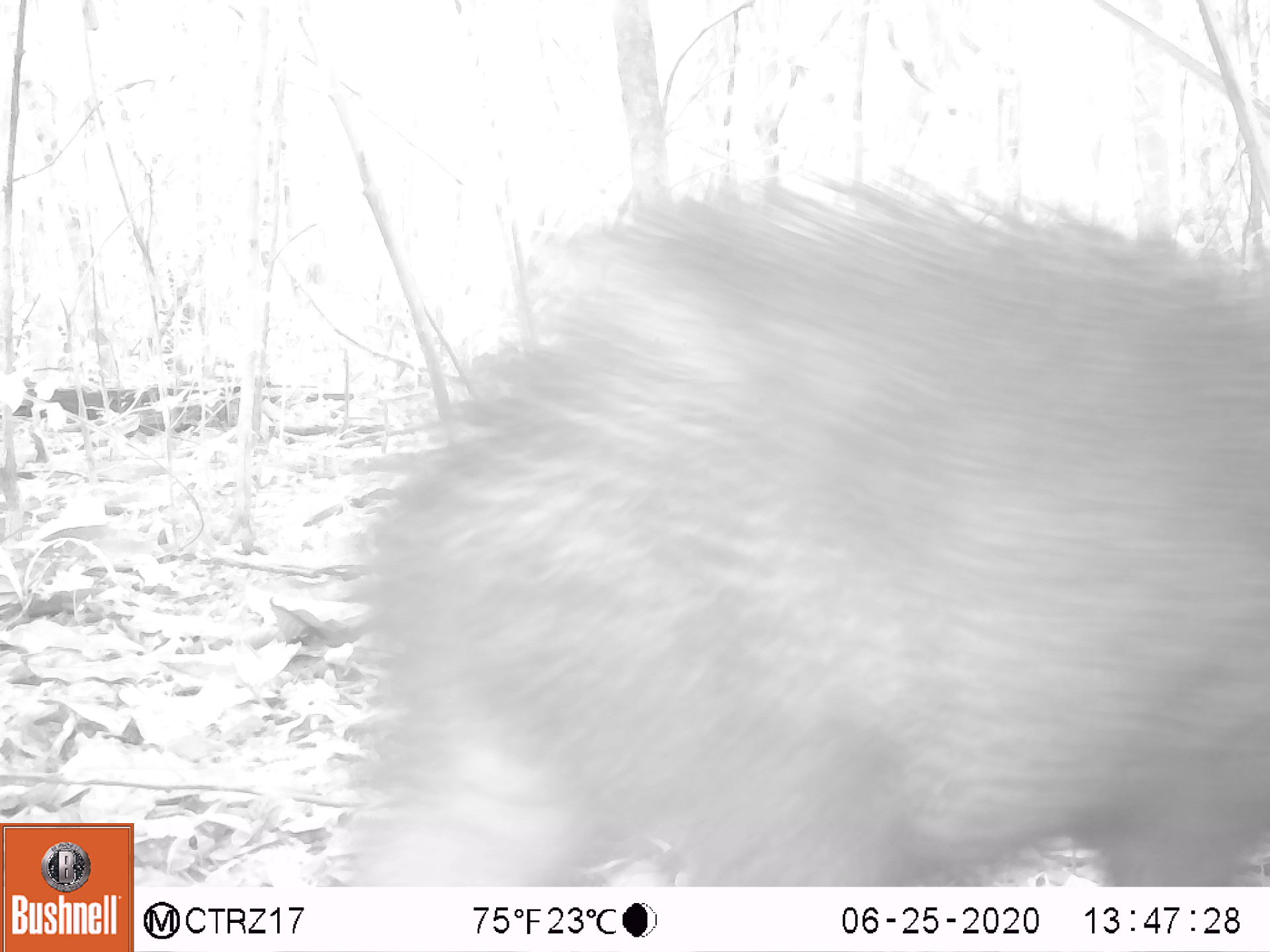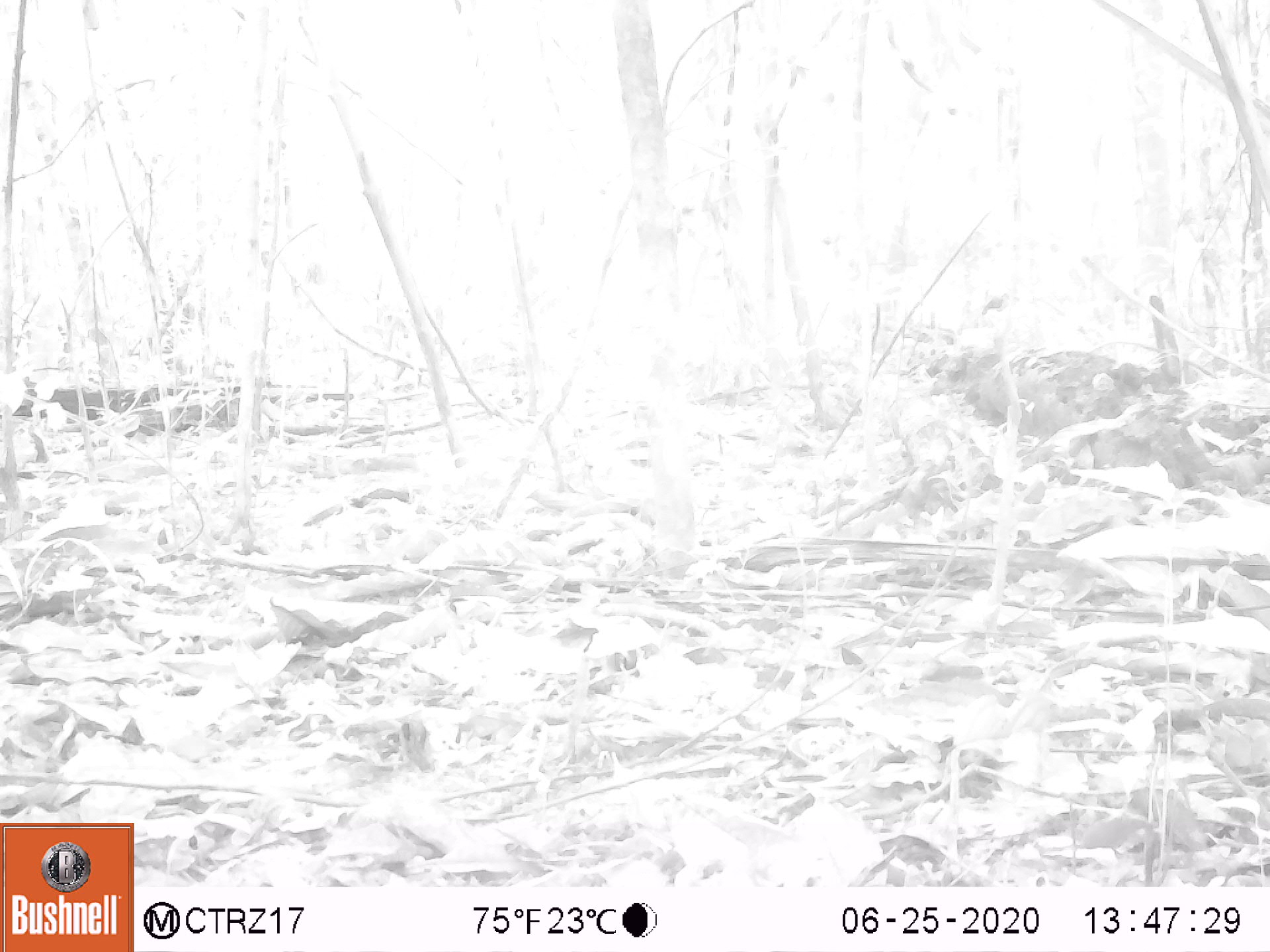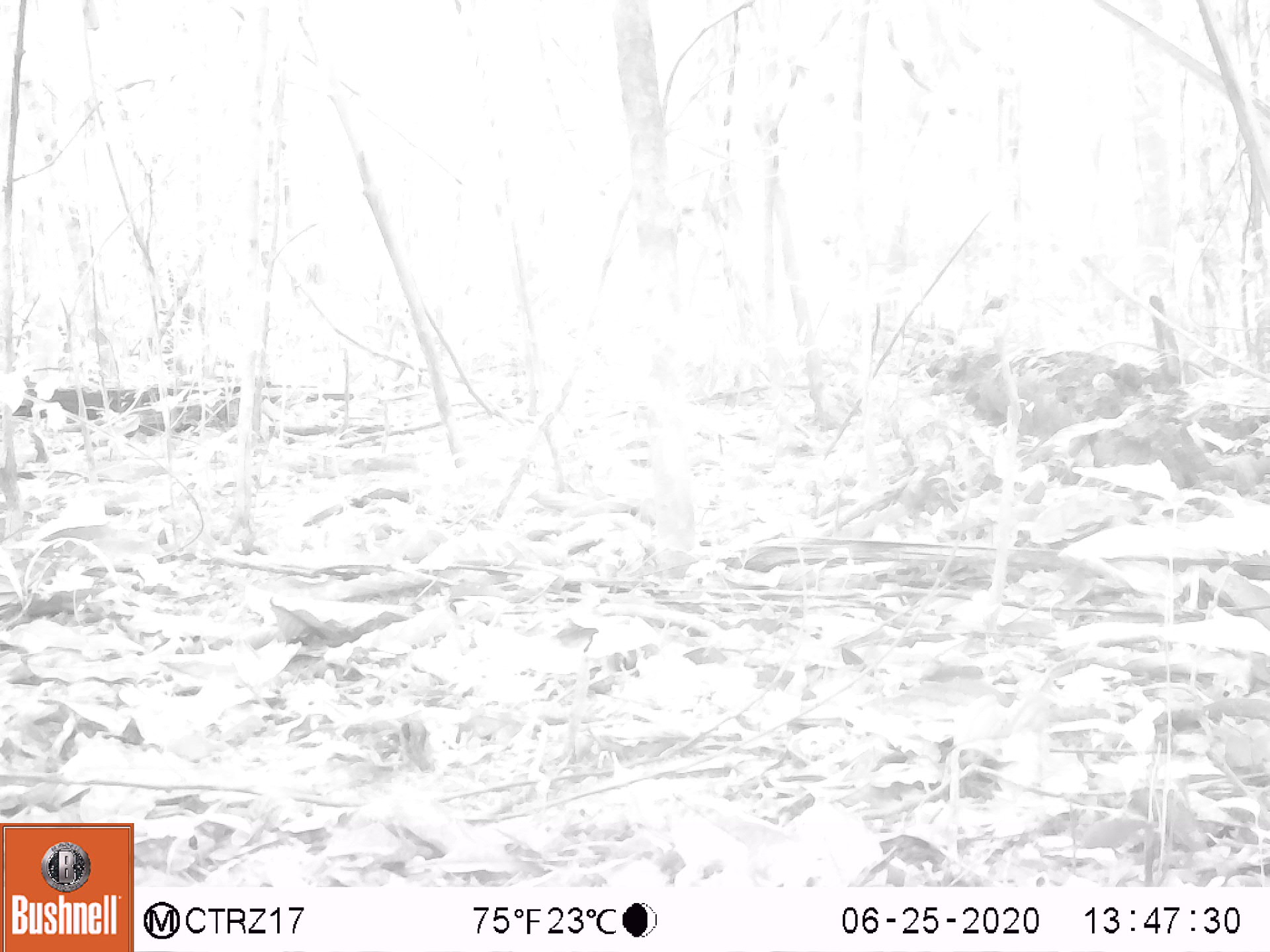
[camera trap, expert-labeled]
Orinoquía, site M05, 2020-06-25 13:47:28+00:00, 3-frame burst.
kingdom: Animalia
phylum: Chordata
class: Mammalia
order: Artiodactyla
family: Tayassuidae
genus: Pecari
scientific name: Pecari tajacu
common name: collared peccary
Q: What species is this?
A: Collared peccary (Pecari tajacu).